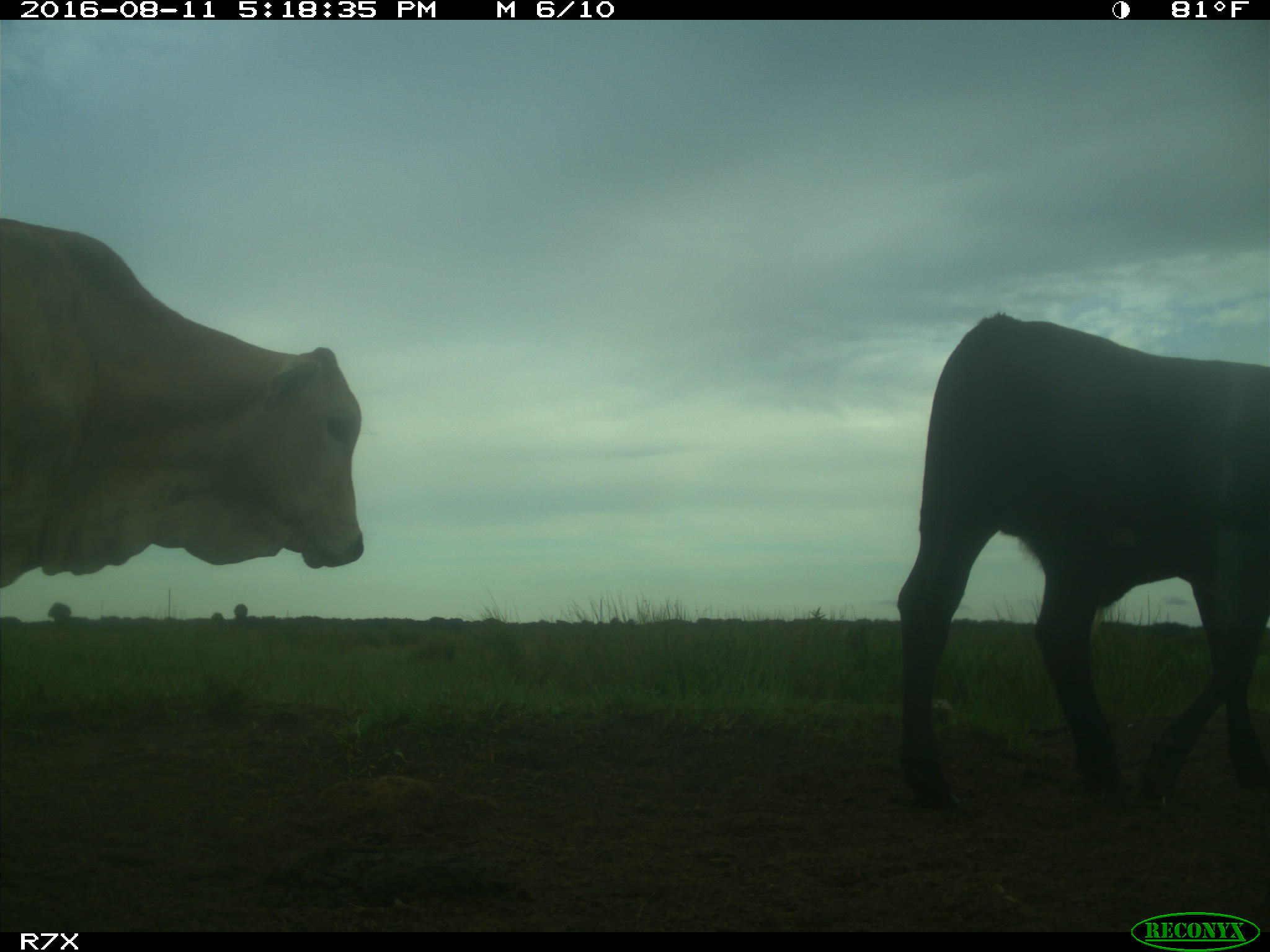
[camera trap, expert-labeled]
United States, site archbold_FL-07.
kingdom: Animalia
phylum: Chordata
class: Mammalia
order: Artiodactyla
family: Bovidae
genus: Bos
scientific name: Bos taurus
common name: domestic cow